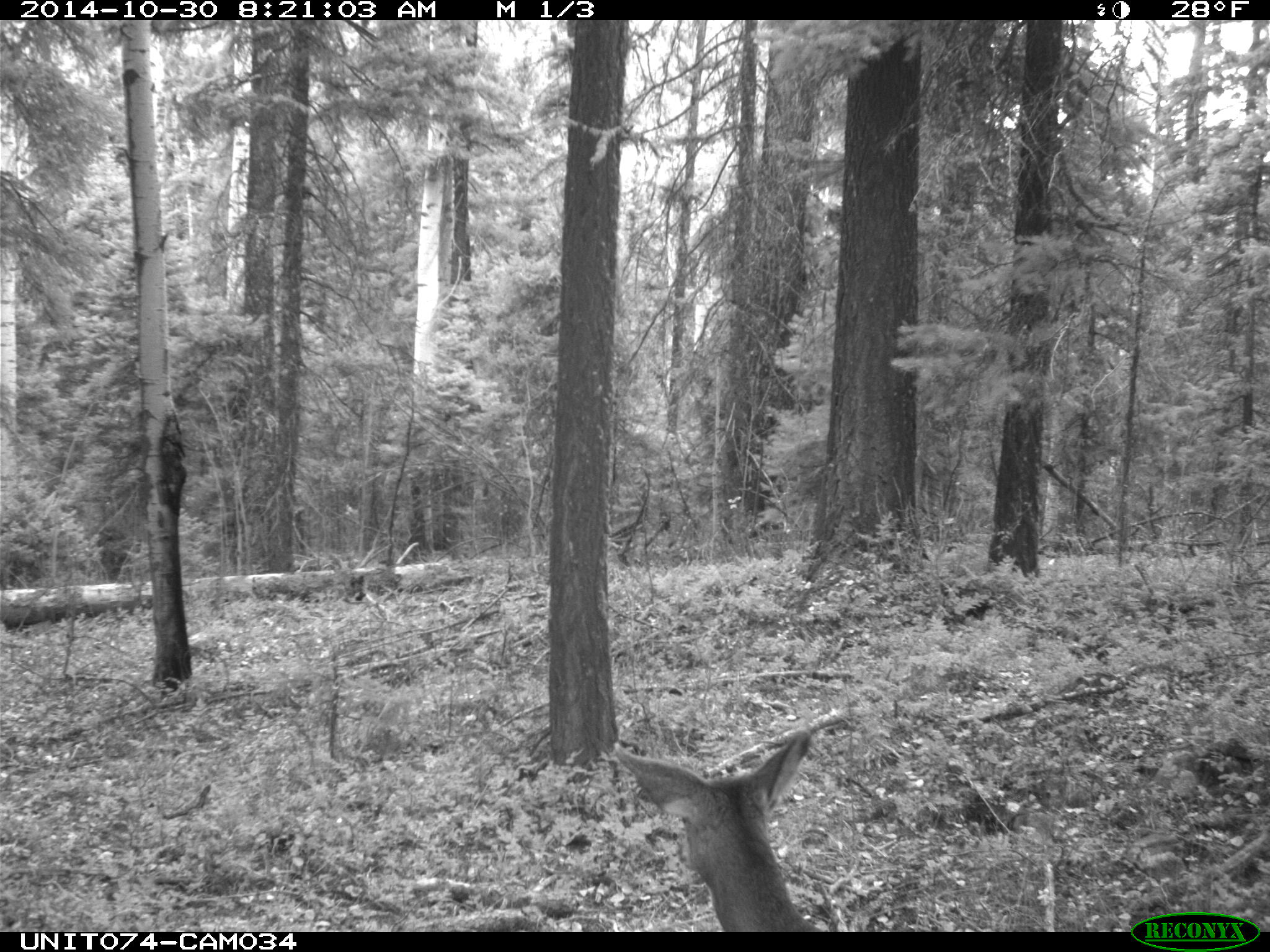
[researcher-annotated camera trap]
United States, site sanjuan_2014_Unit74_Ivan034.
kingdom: Animalia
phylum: Chordata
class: Mammalia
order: Artiodactyla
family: Cervidae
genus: Odocoileus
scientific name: Odocoileus hemionus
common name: mule deer